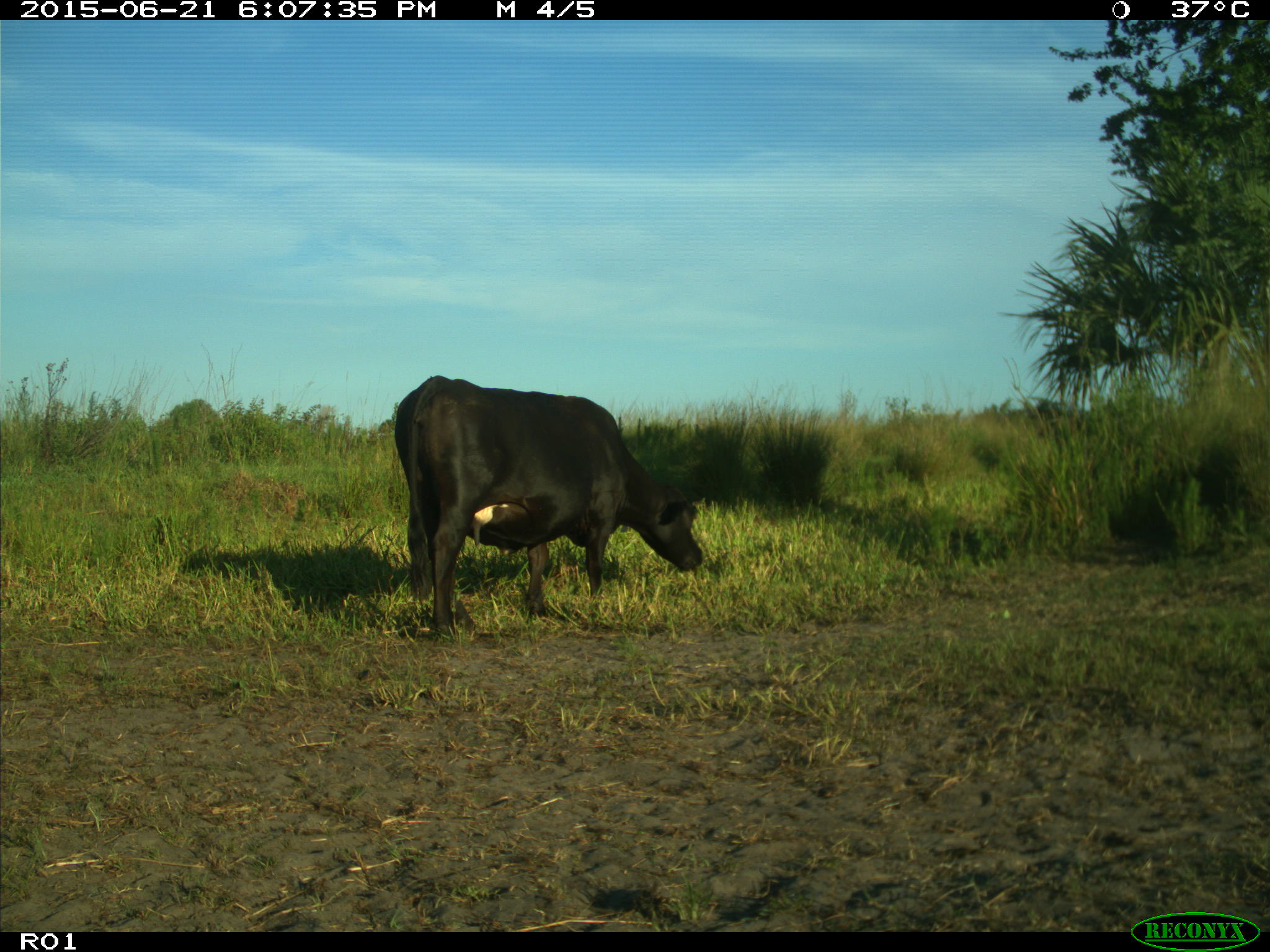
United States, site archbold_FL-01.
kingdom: Animalia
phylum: Chordata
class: Mammalia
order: Artiodactyla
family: Bovidae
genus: Bos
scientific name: Bos taurus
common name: domestic cow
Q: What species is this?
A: Bos taurus (domestic cow).